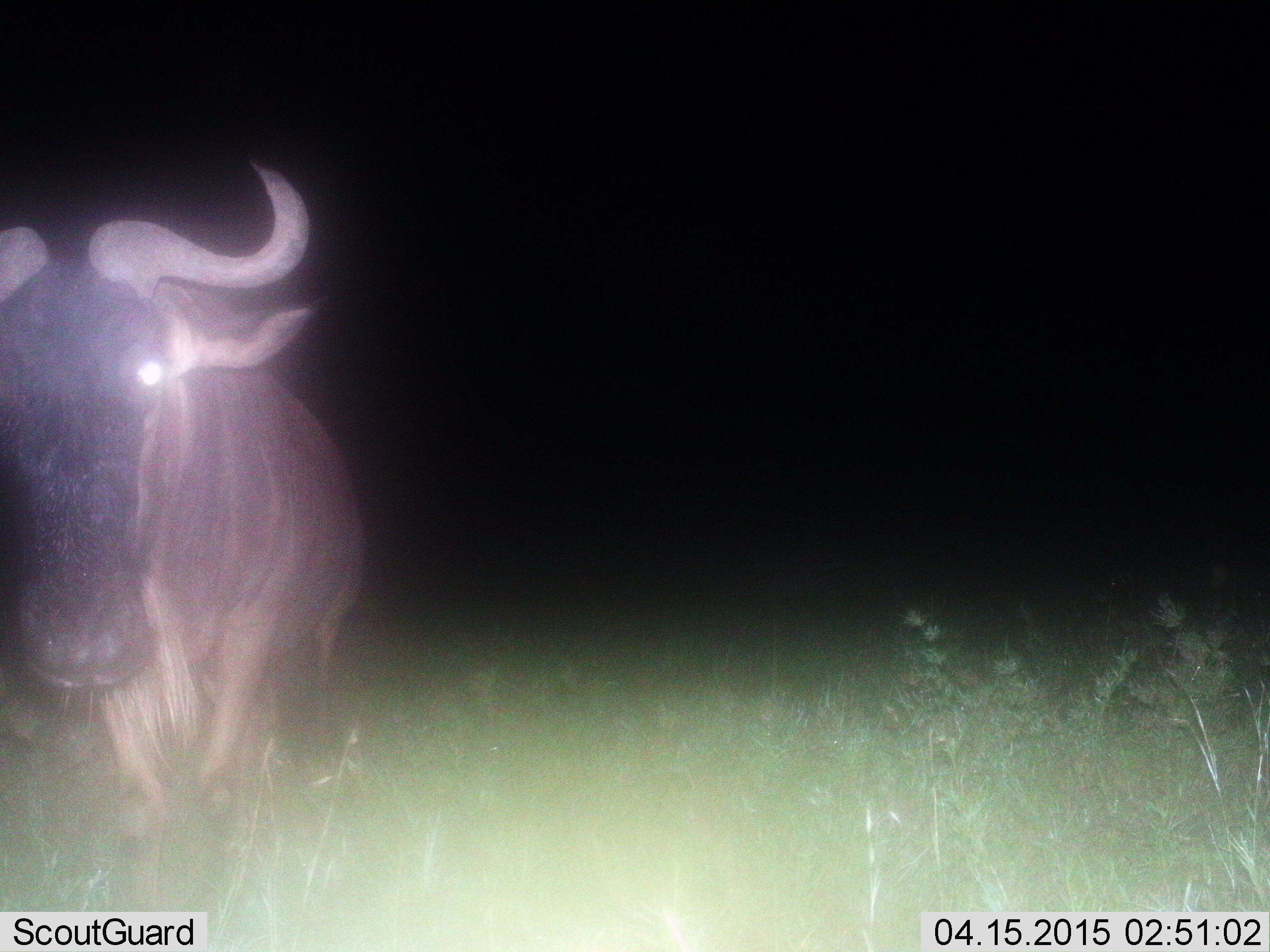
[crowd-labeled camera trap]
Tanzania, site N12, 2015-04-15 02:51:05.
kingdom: Animalia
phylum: Chordata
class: Mammalia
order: Artiodactyla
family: Bovidae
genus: Connochaetes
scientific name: Connochaetes taurinus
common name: blue wildebeest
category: wildebeest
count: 1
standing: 80%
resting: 0%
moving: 20%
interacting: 0%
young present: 0%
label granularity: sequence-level